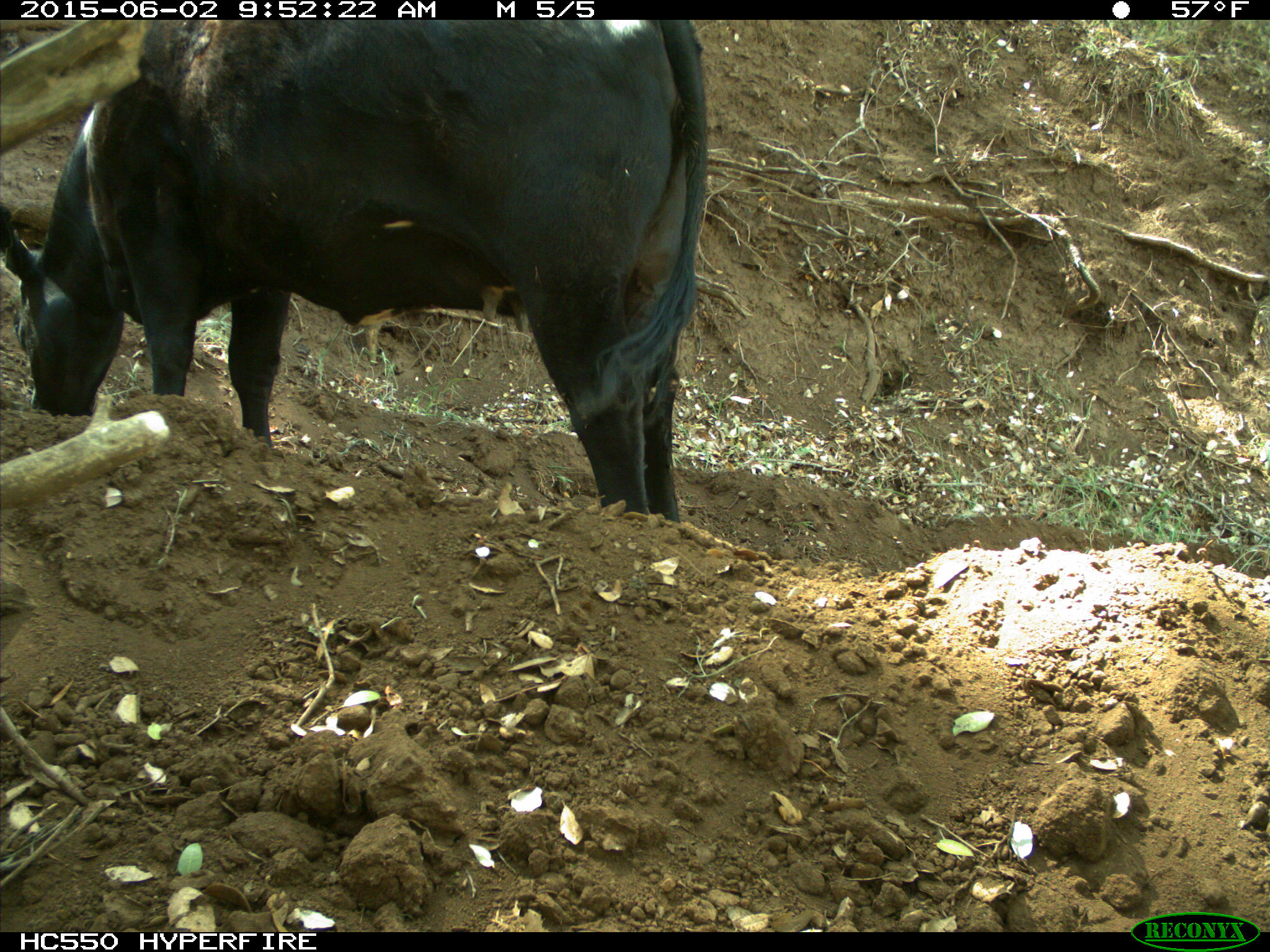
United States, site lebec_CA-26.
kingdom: Animalia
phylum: Chordata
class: Mammalia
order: Artiodactyla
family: Bovidae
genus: Bos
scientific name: Bos taurus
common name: domestic cow